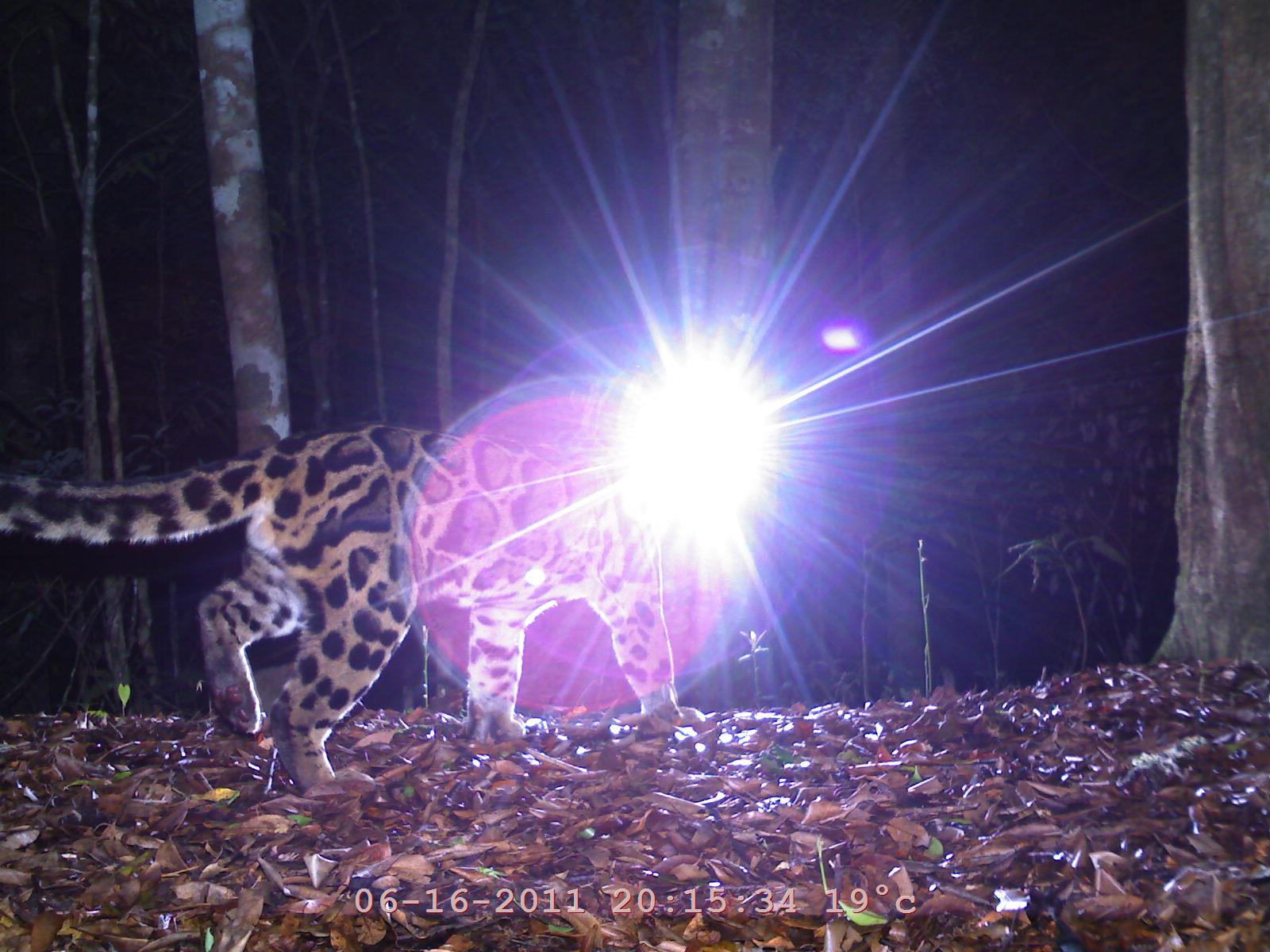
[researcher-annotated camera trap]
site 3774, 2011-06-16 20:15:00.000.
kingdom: Animalia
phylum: Chordata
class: Mammalia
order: Carnivora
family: Felidae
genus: Neofelis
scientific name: Neofelis nebulosa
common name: mainland clouded leopard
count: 1